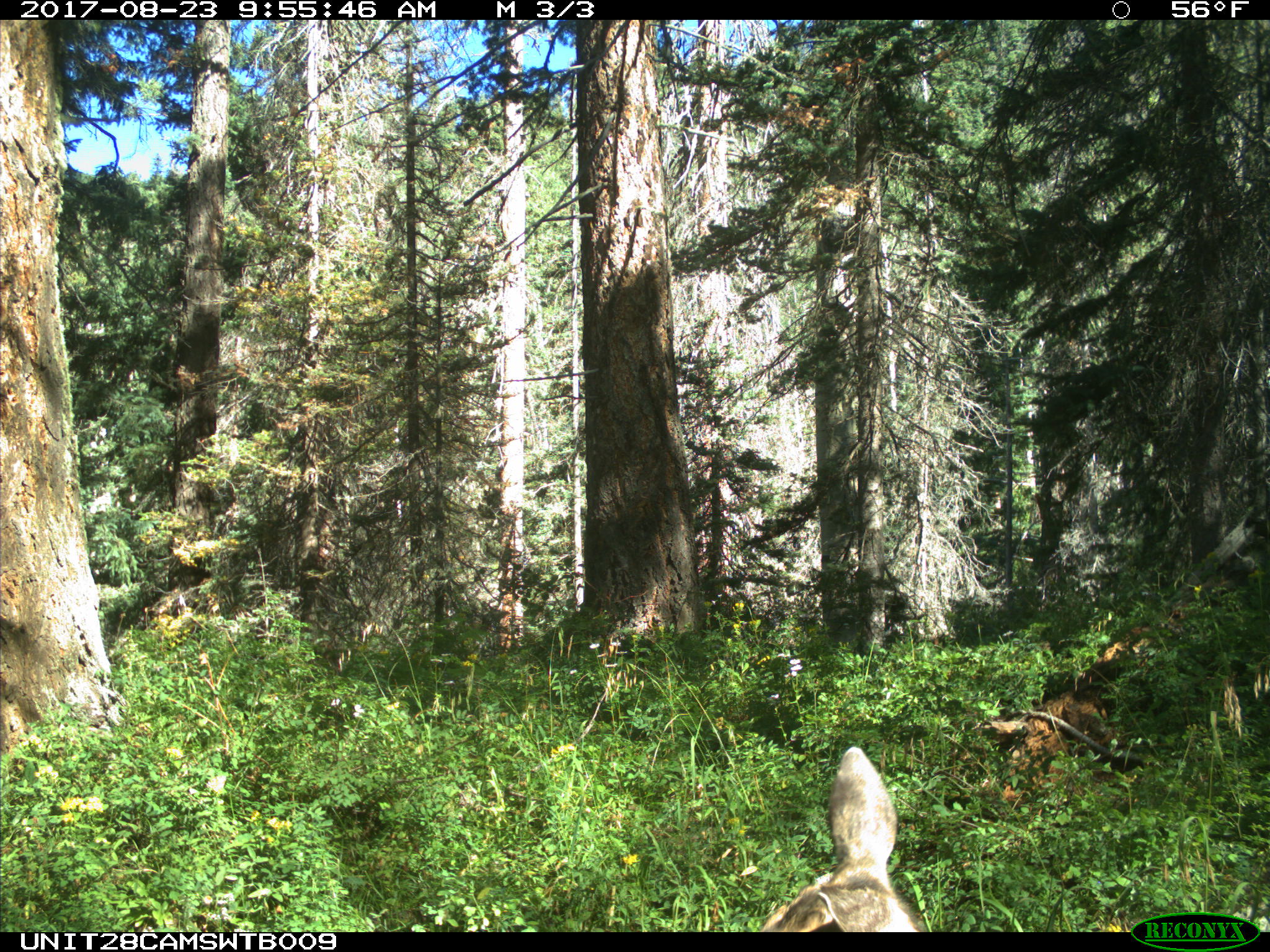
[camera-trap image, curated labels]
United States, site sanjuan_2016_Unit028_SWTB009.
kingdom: Animalia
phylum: Chordata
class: Mammalia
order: Artiodactyla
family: Cervidae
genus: Odocoileus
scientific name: Odocoileus hemionus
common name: mule deer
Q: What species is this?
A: Odocoileus hemionus (mule deer).